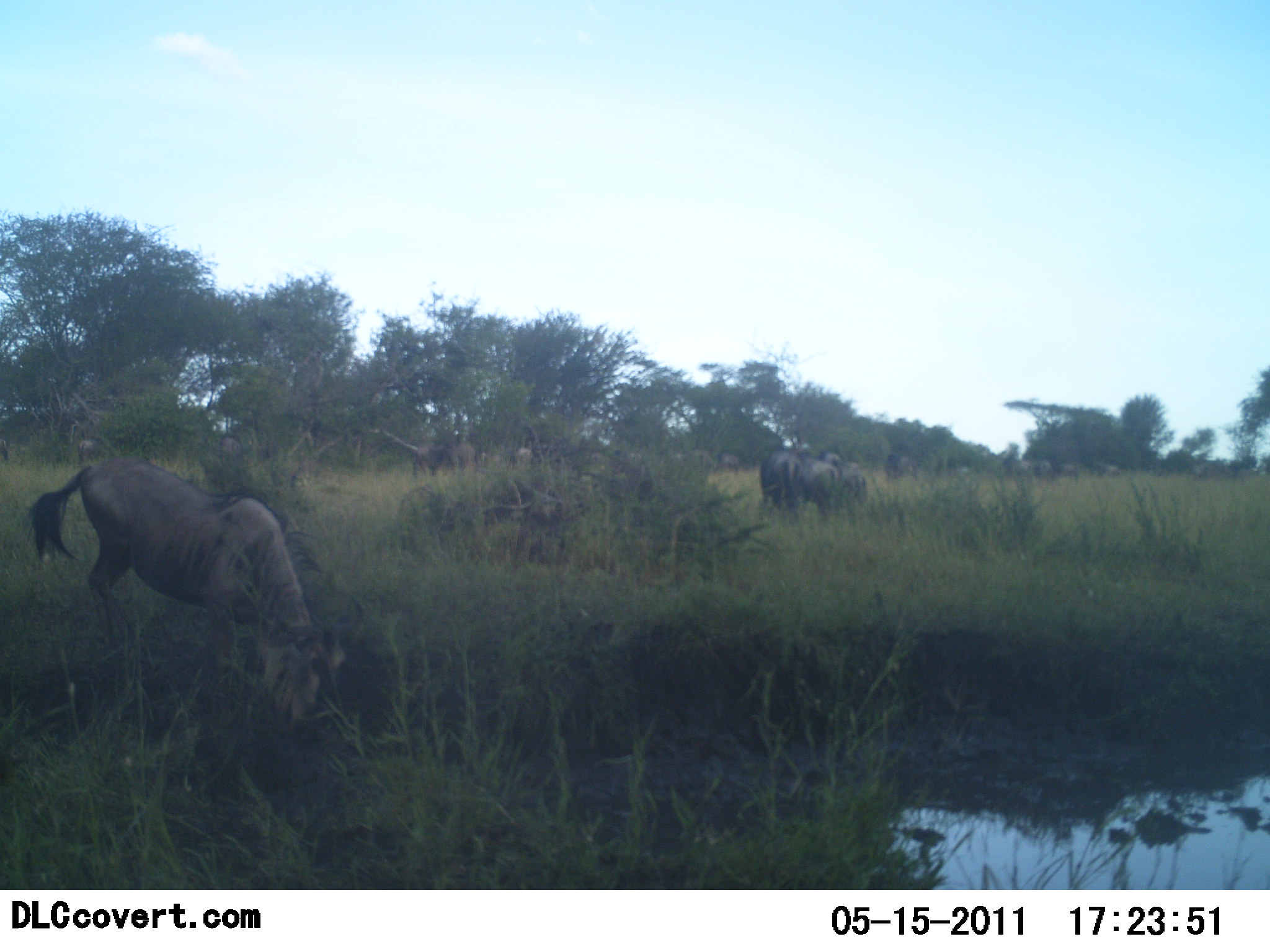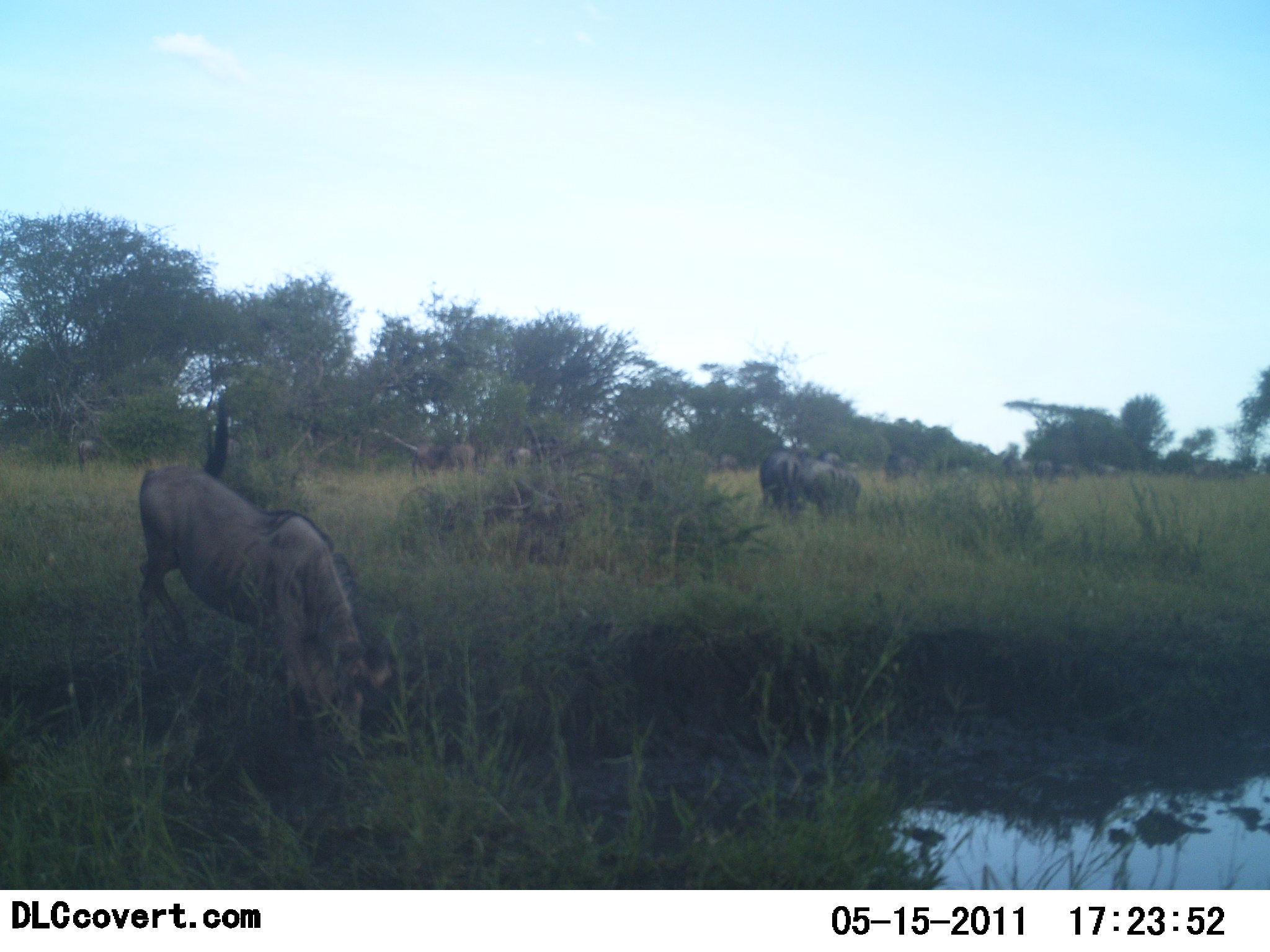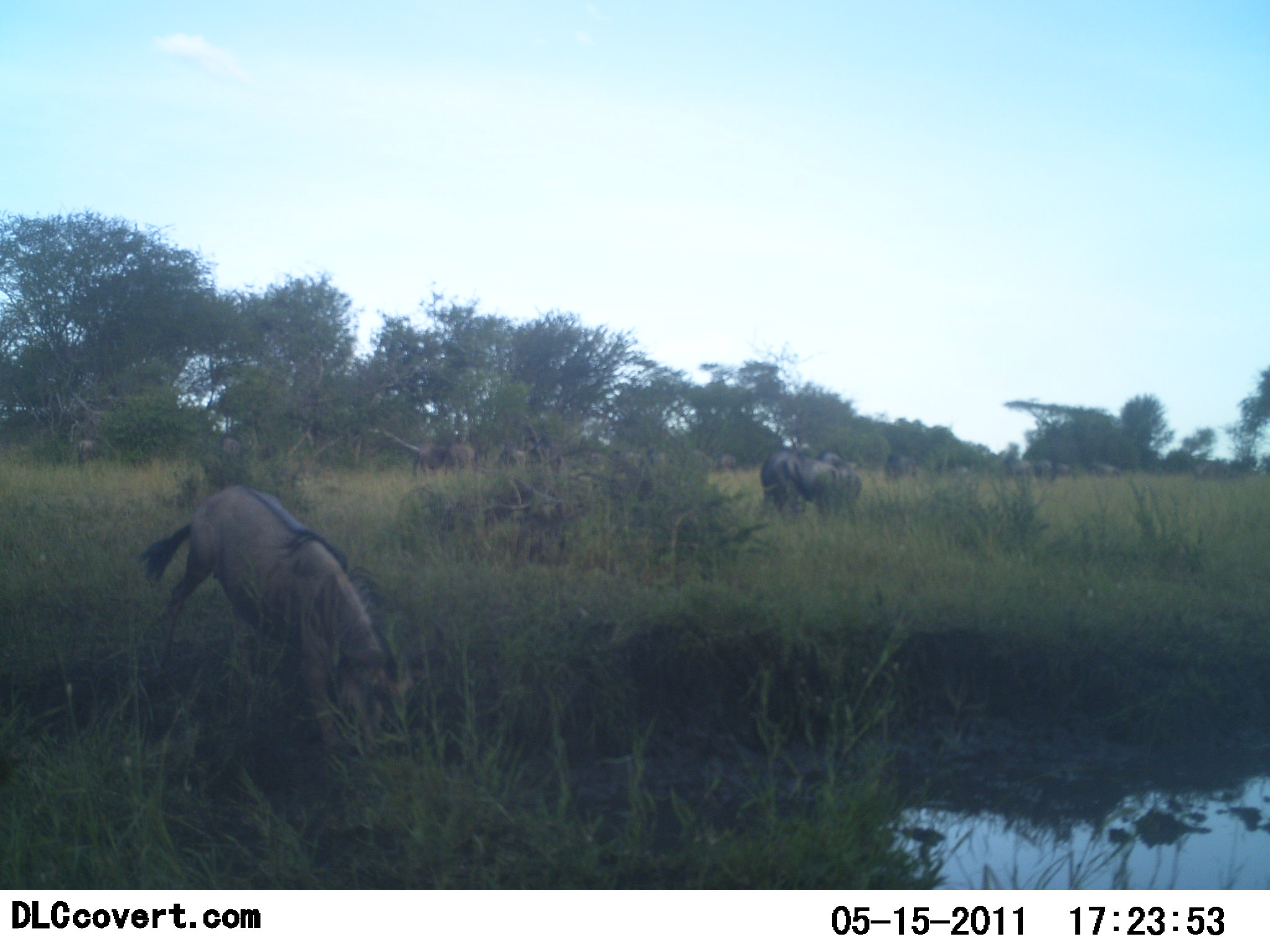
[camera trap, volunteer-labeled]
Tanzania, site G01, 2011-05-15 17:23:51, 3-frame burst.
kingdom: Animalia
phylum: Chordata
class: Mammalia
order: Artiodactyla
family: Bovidae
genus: Connochaetes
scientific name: Connochaetes taurinus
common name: blue wildebeest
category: wildebeest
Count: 11-50.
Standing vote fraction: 50%.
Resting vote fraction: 0%.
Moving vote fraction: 36%.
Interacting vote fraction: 0%.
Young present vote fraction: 0%.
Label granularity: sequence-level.